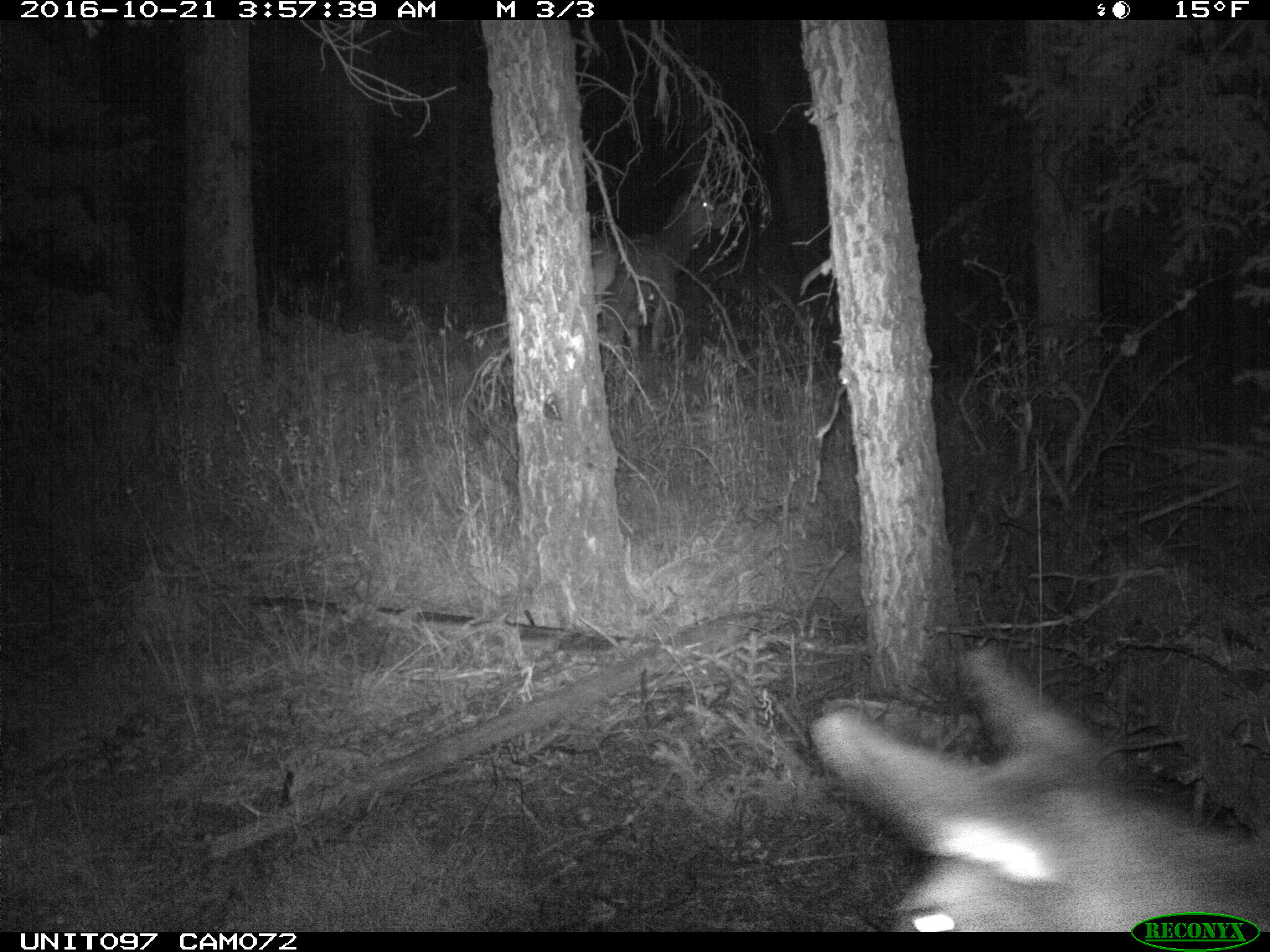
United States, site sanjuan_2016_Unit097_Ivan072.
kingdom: Animalia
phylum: Chordata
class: Mammalia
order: Artiodactyla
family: Cervidae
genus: Cervus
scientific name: Cervus elaphus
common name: red deer